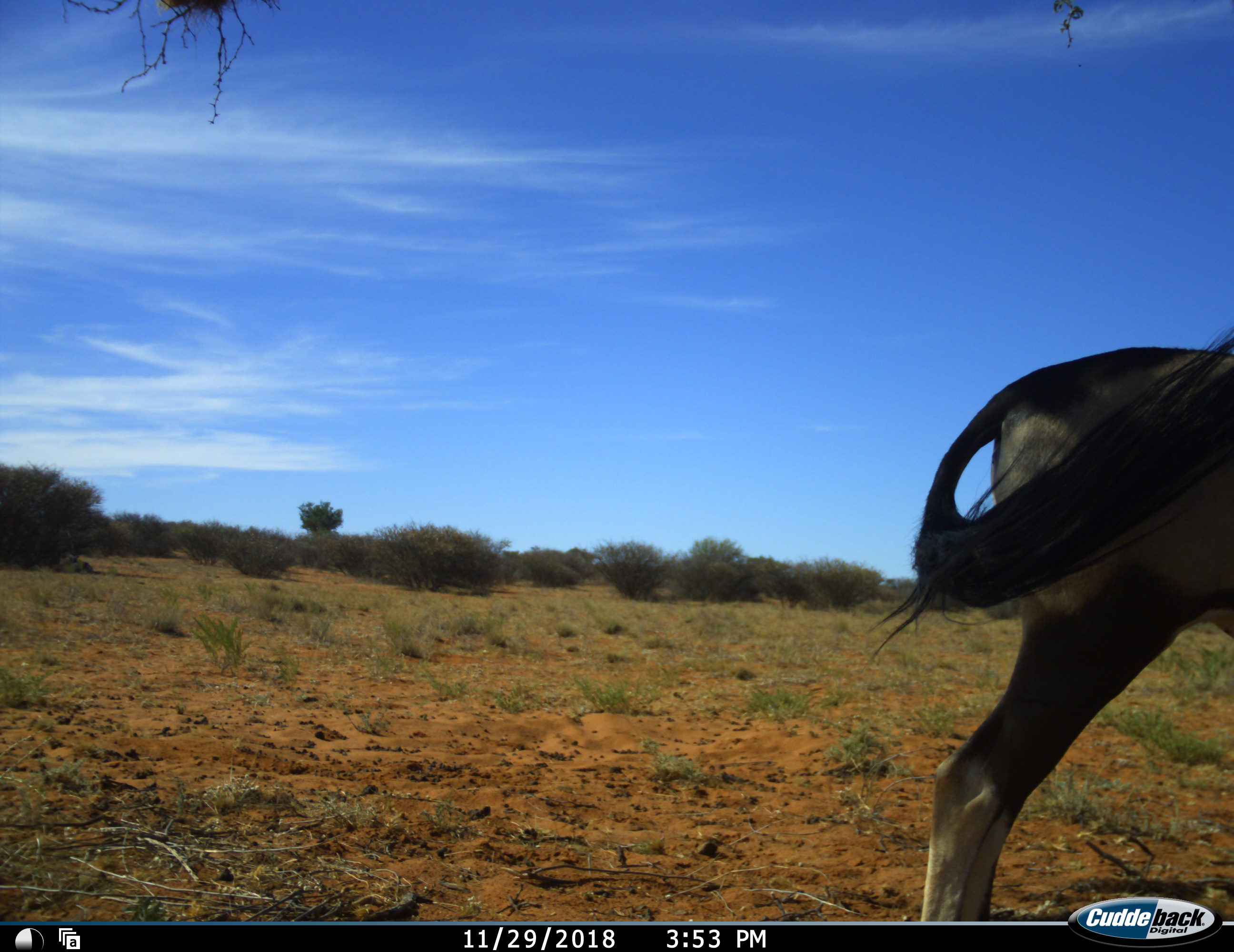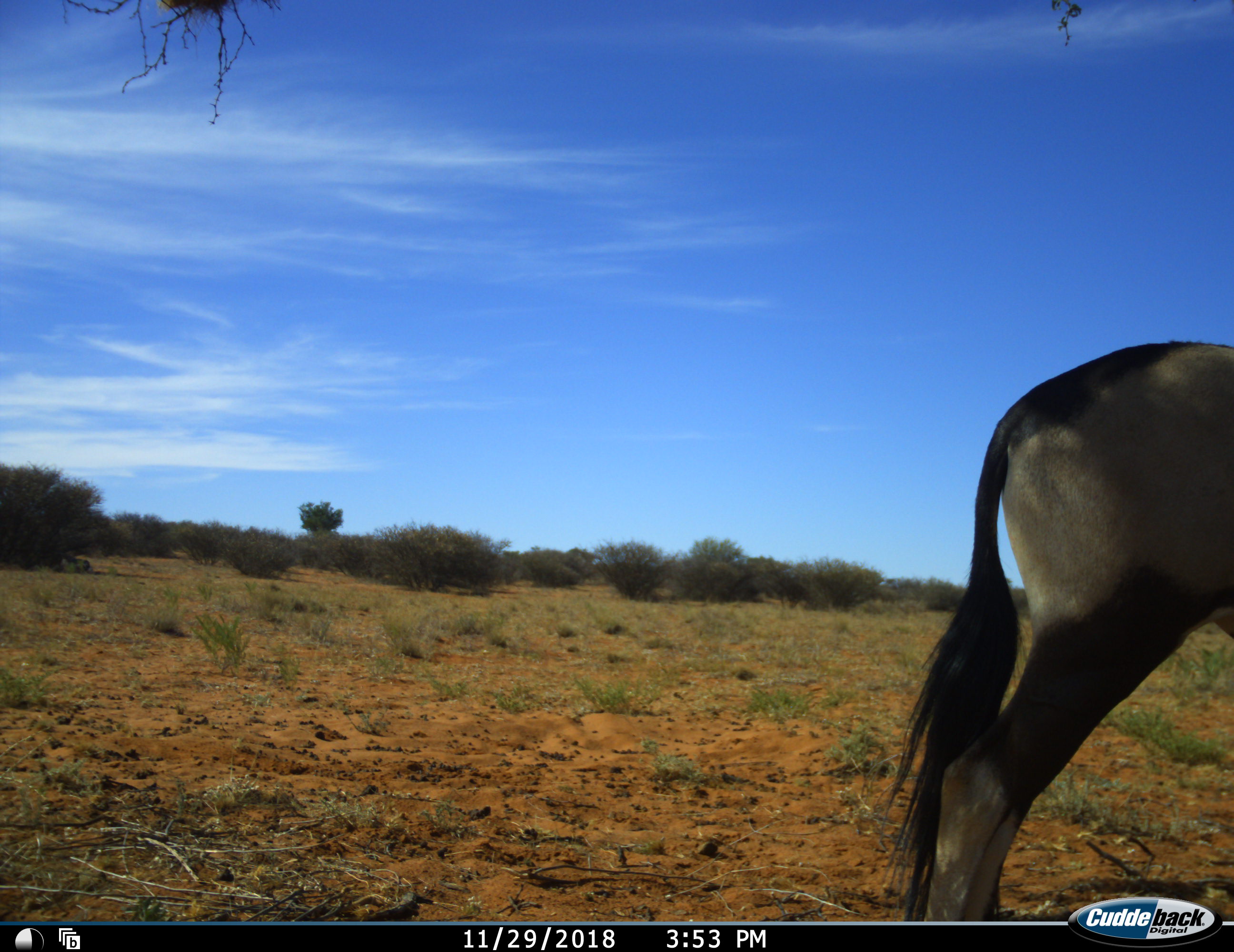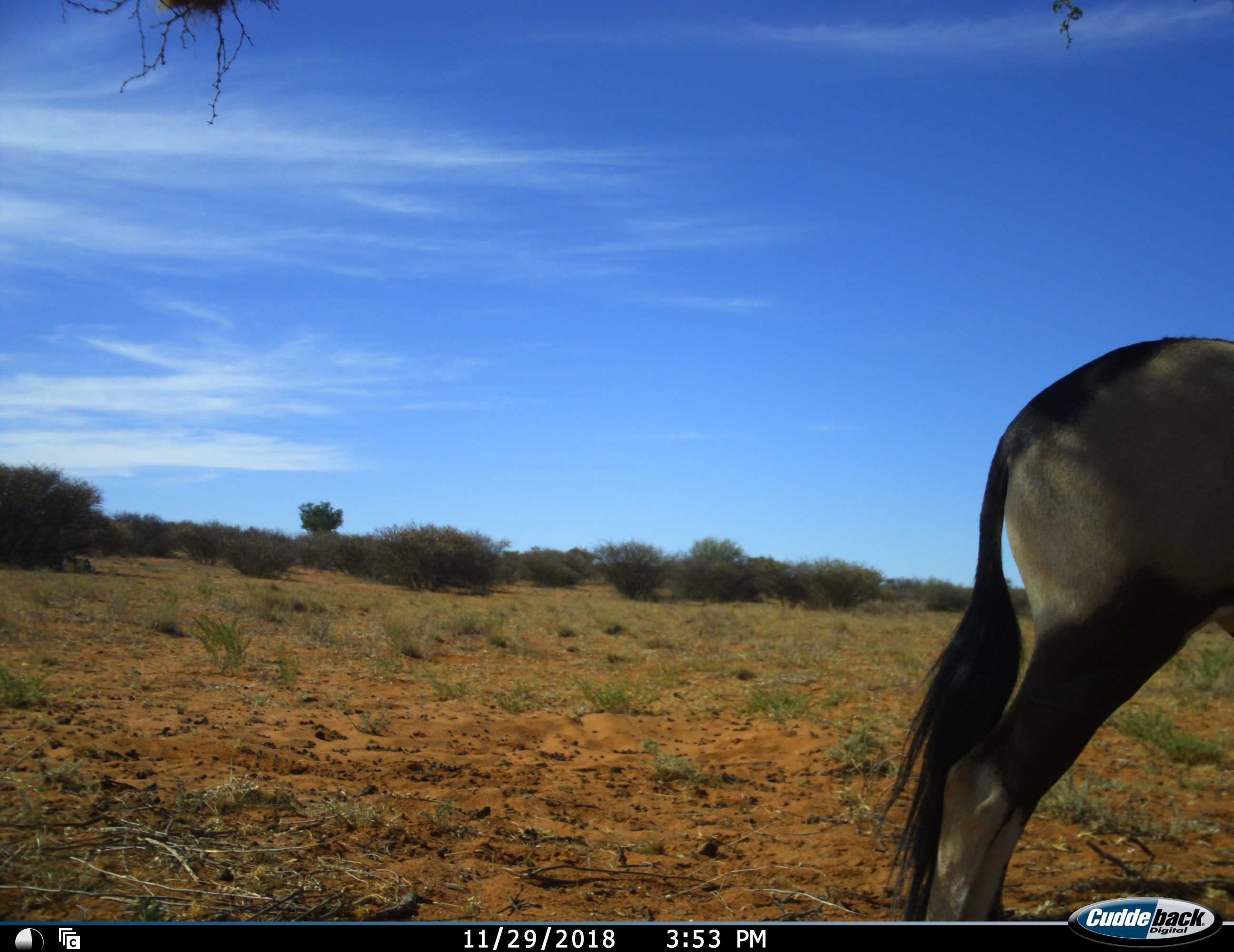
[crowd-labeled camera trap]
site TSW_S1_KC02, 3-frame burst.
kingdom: Animalia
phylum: Chordata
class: Mammalia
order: Artiodactyla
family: Bovidae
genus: Oryx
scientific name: Oryx gazella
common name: gemsbok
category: oryx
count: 1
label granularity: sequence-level